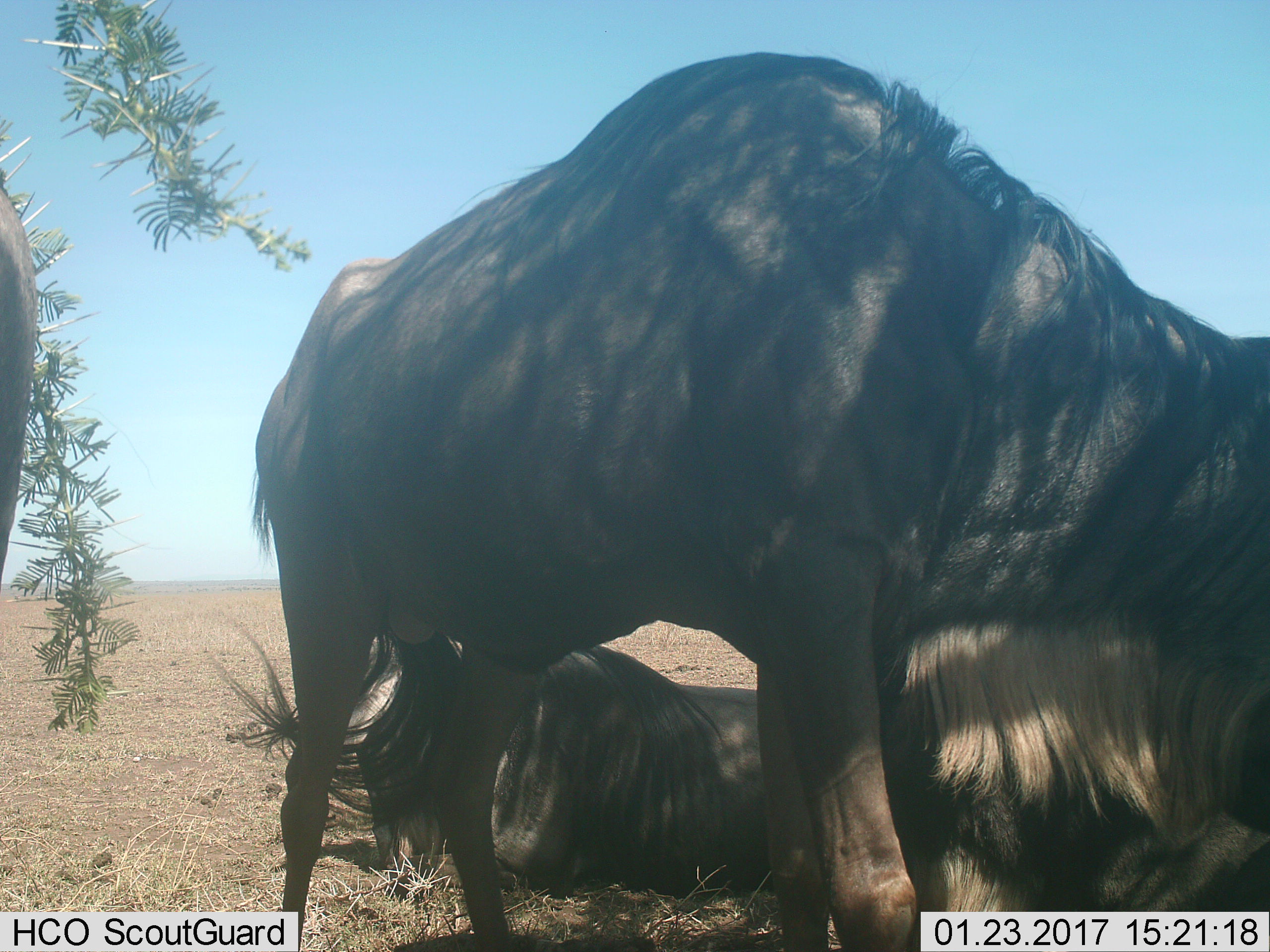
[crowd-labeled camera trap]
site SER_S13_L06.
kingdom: Animalia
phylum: Chordata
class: Mammalia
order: Artiodactyla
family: Bovidae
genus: Connochaetes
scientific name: Connochaetes taurinus taurinus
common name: blue wildebeest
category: wildebeestblue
Wildebeestblue (blue wildebeest) (Connochaetes taurinus taurinus), count 3. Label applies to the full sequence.